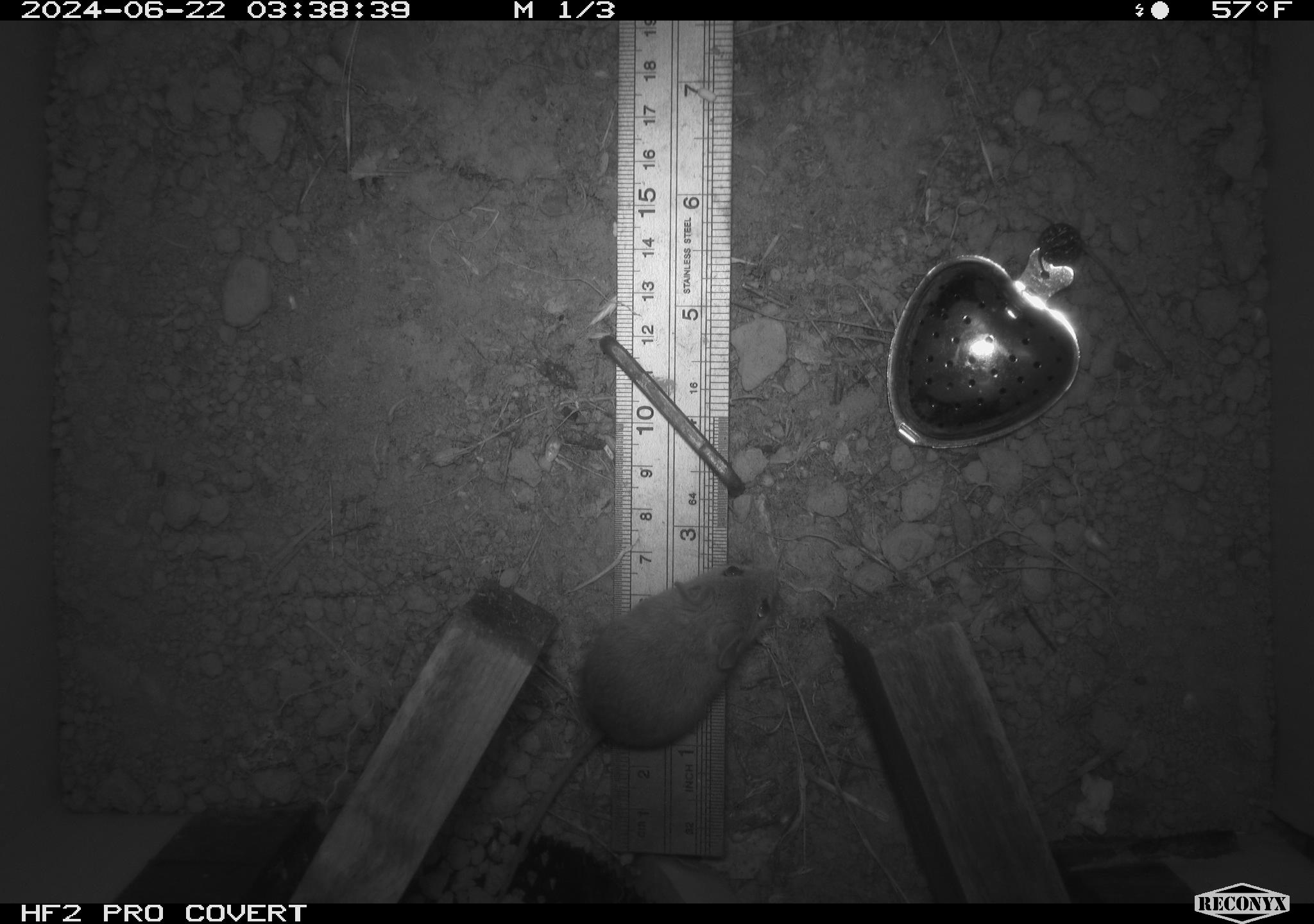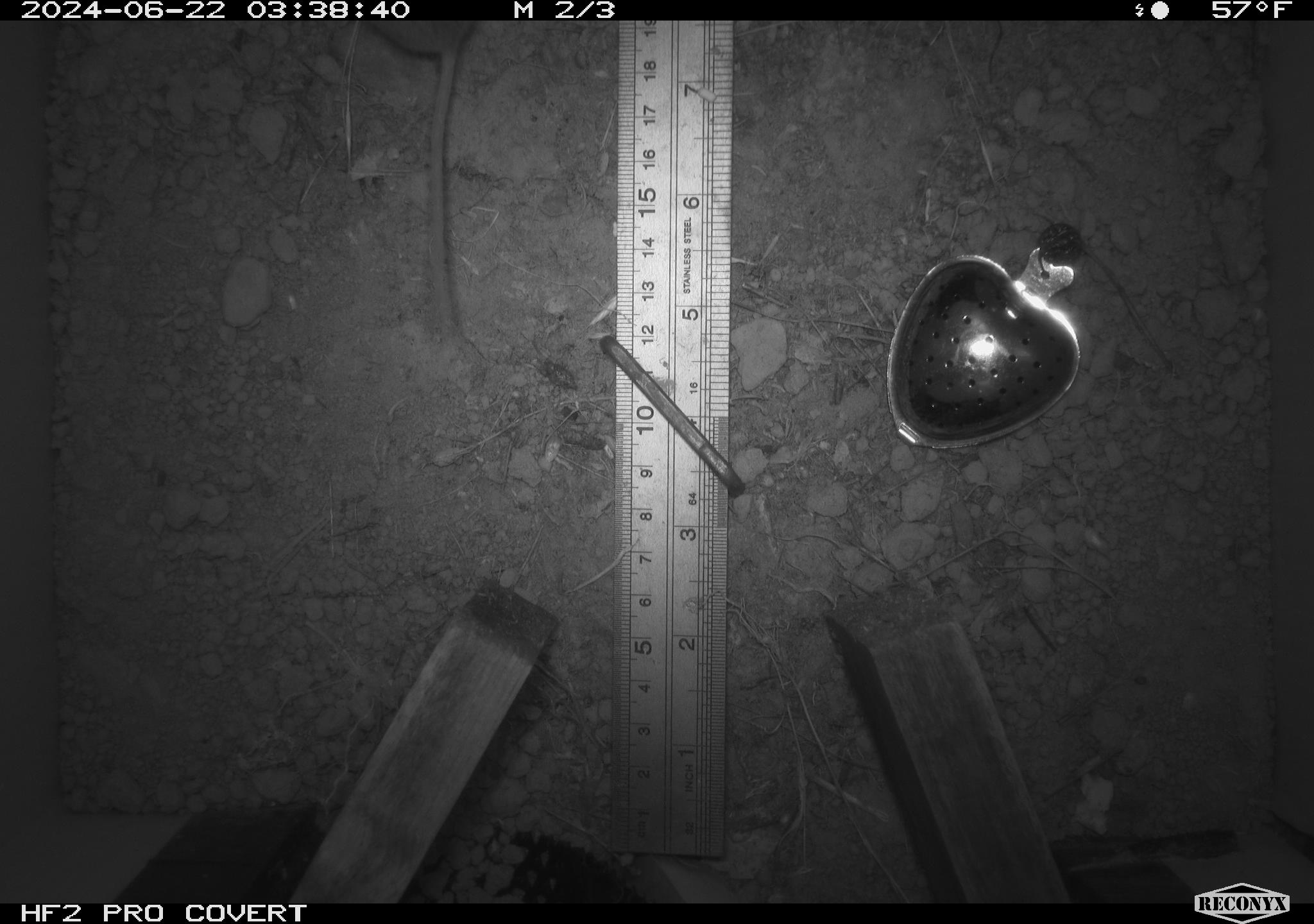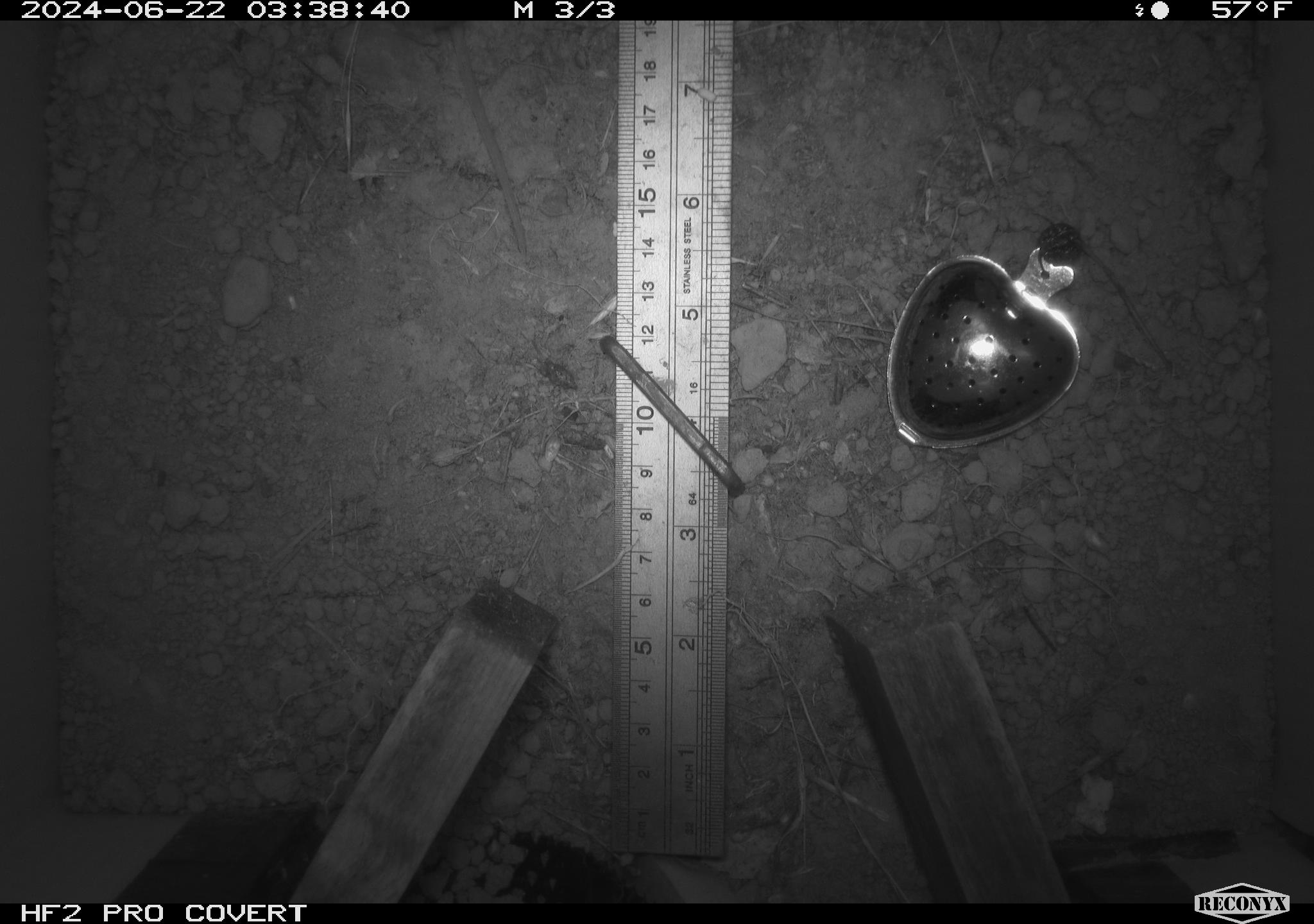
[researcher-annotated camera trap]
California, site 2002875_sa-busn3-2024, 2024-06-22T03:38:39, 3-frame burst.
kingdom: Animalia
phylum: Chordata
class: Mammalia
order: Rodentia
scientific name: Rodentia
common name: mouse species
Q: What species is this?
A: Mouse species (Rodentia).